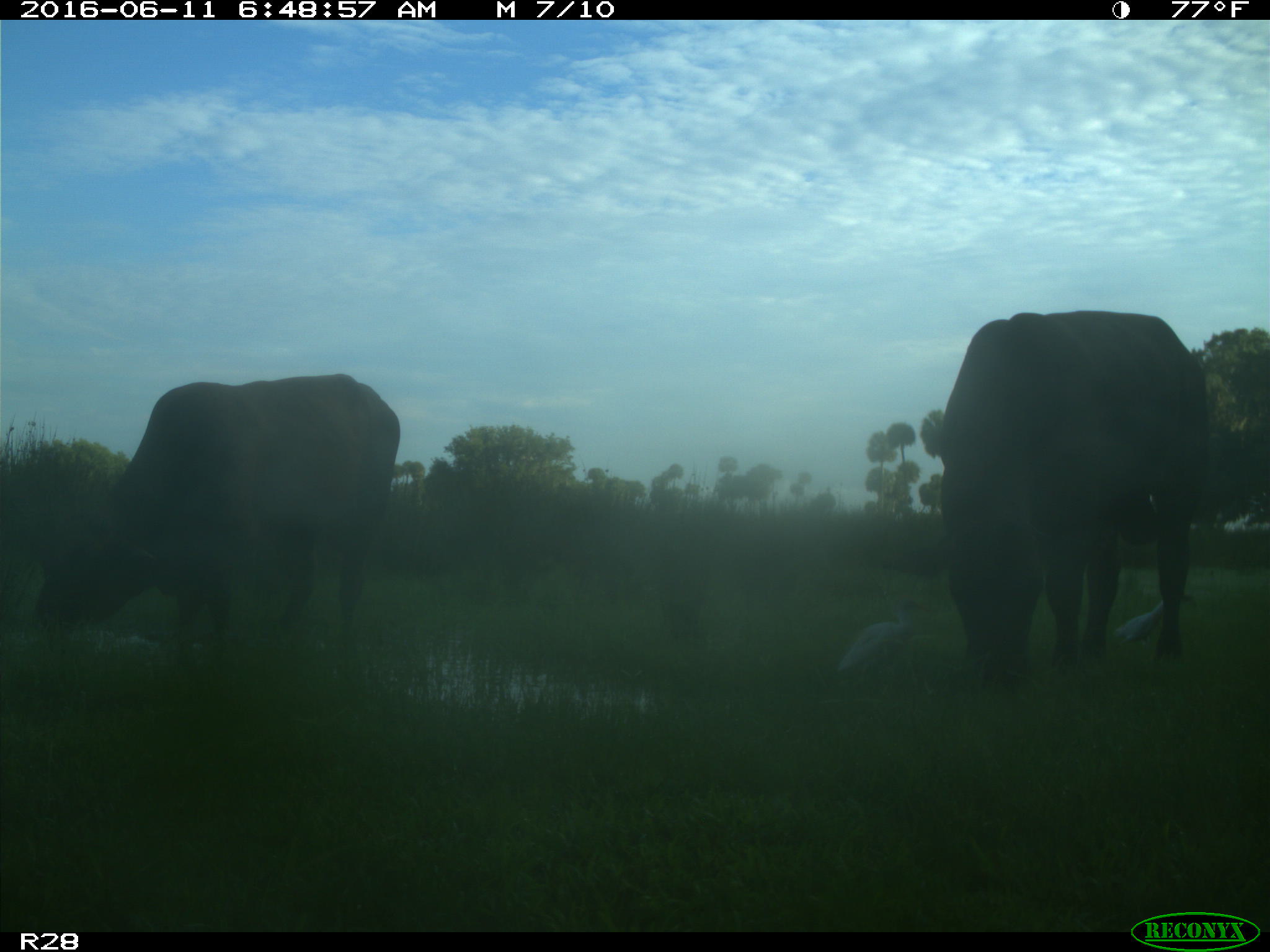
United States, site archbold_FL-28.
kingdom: Animalia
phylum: Chordata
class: Mammalia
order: Artiodactyla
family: Bovidae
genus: Bos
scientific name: Bos taurus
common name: domestic cow